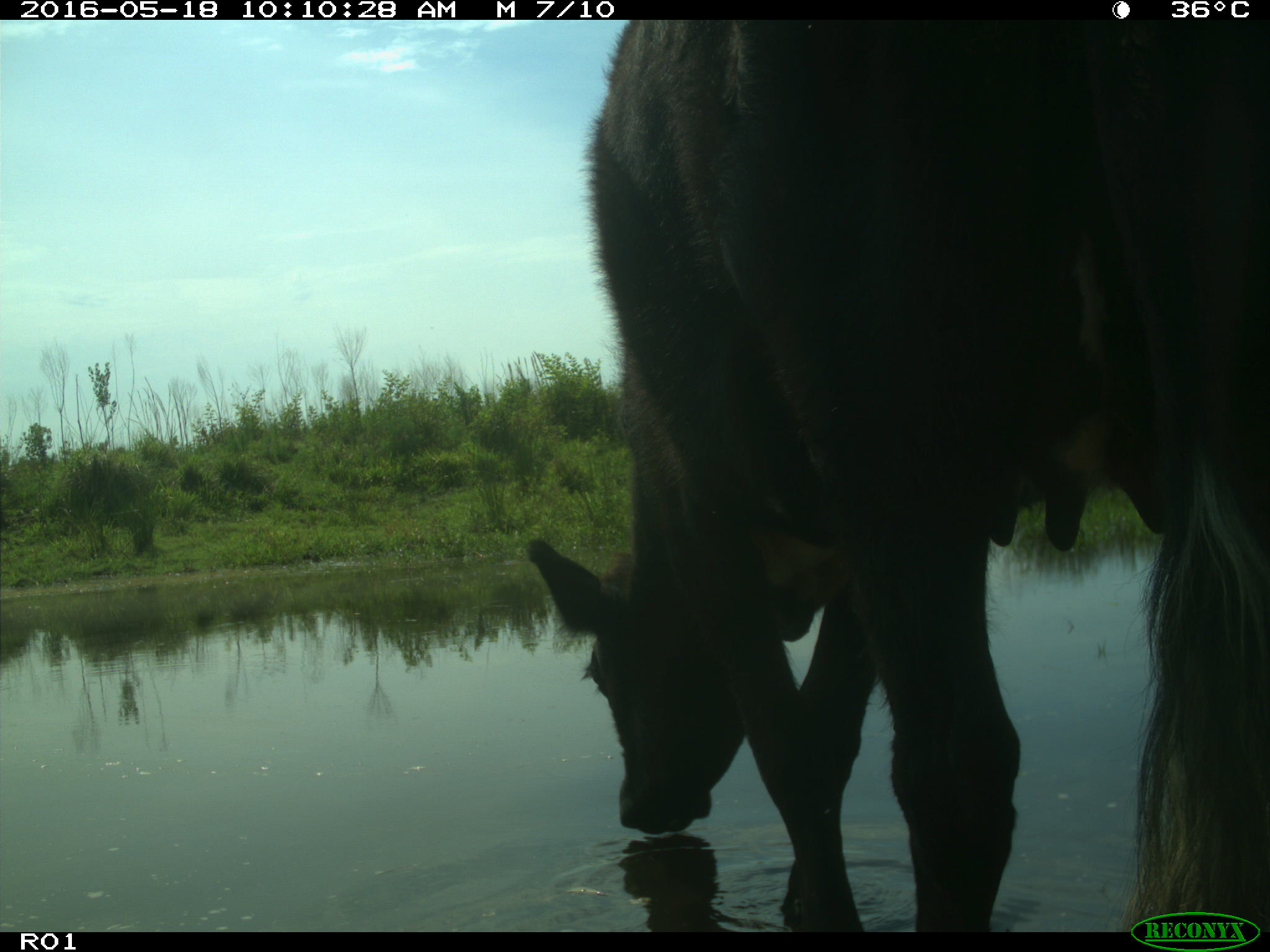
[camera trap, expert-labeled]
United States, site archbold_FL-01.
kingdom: Animalia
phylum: Chordata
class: Mammalia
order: Artiodactyla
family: Bovidae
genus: Bos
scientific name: Bos taurus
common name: domestic cow